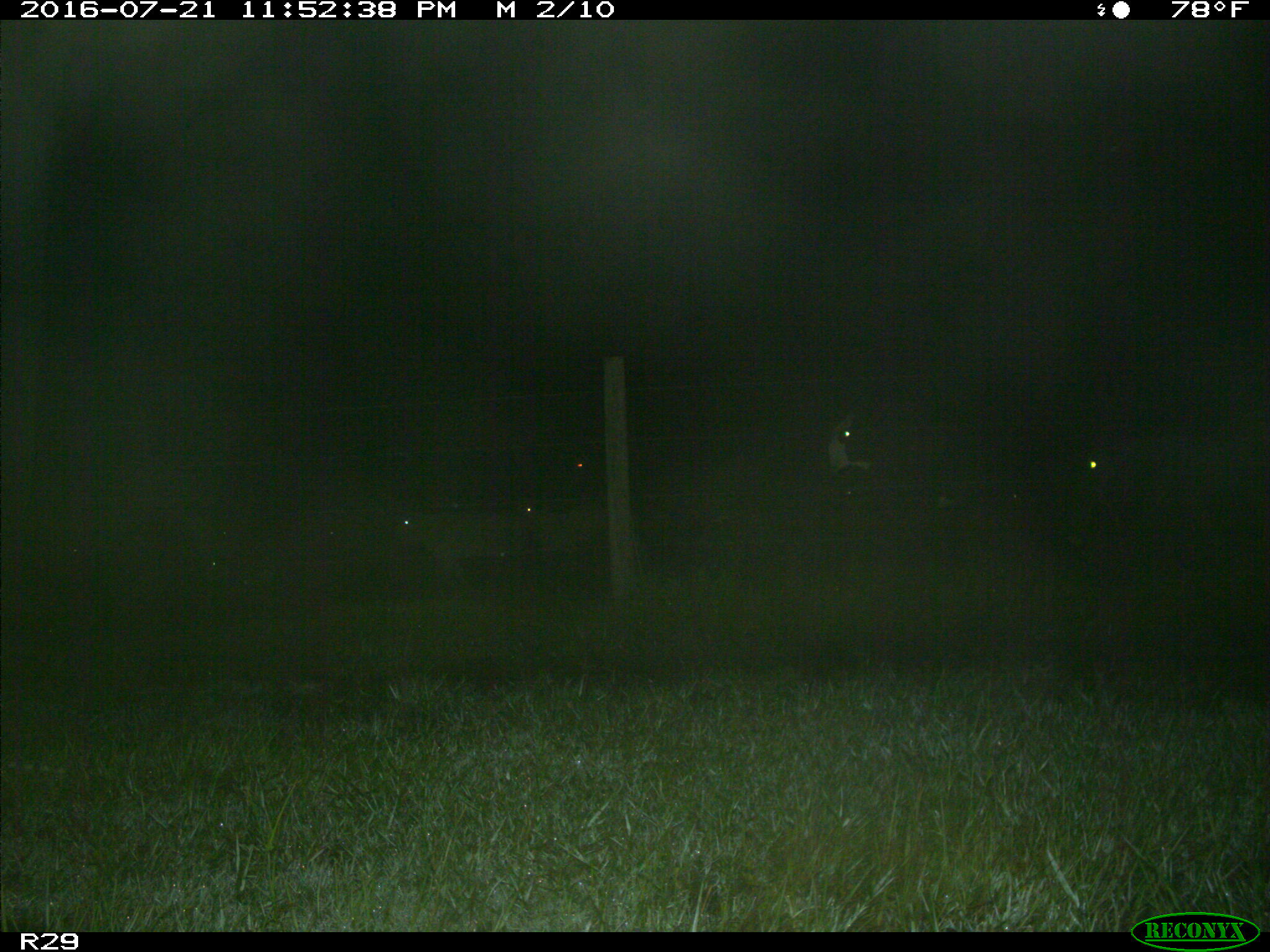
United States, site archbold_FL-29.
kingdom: Animalia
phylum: Chordata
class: Mammalia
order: Artiodactyla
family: Bovidae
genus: Bos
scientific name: Bos taurus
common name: domestic cow